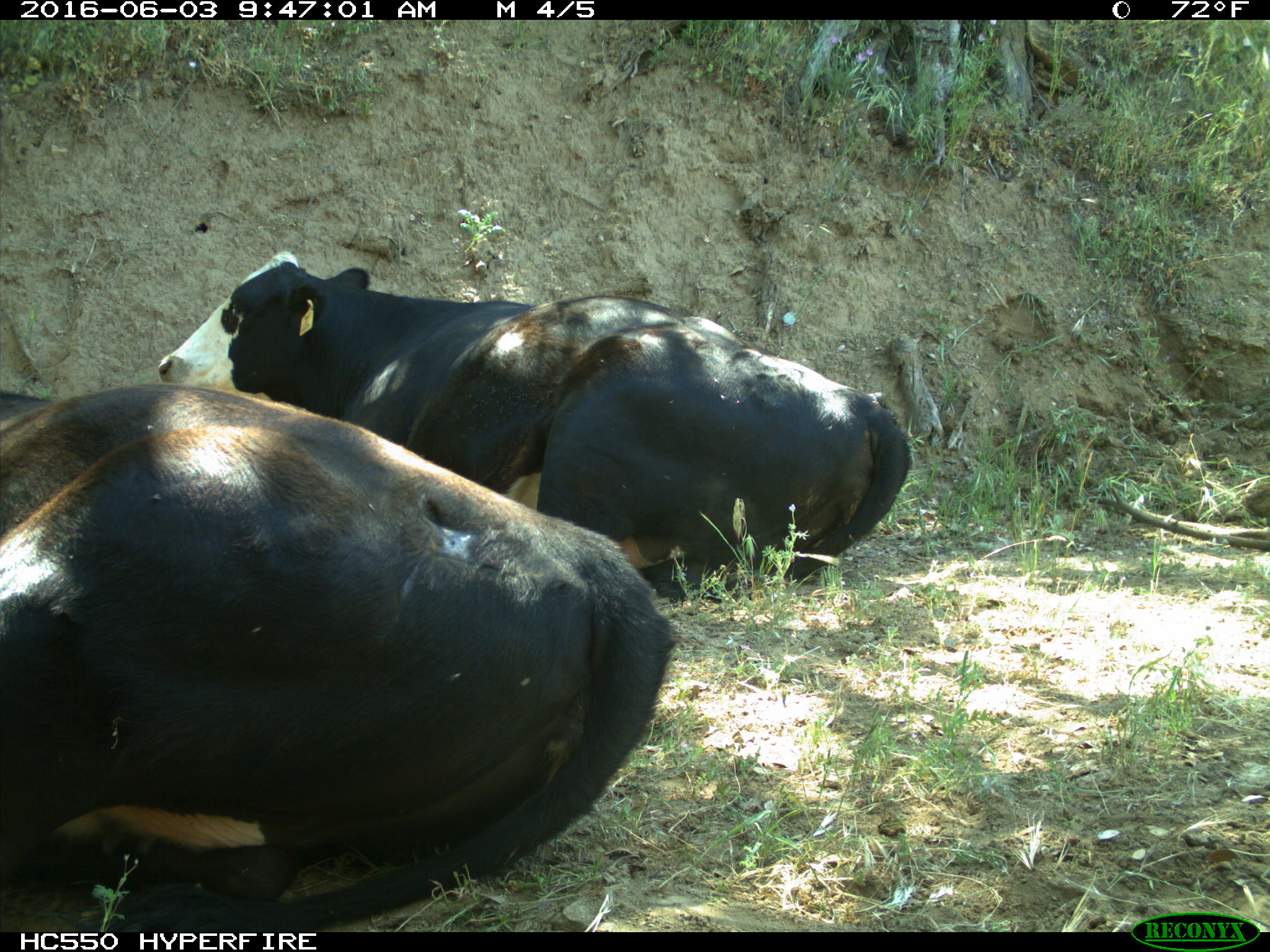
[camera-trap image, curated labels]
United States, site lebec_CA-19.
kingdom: Animalia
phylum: Chordata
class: Mammalia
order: Artiodactyla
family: Bovidae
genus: Bos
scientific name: Bos taurus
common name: domestic cow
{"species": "Bos taurus (domestic cow)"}